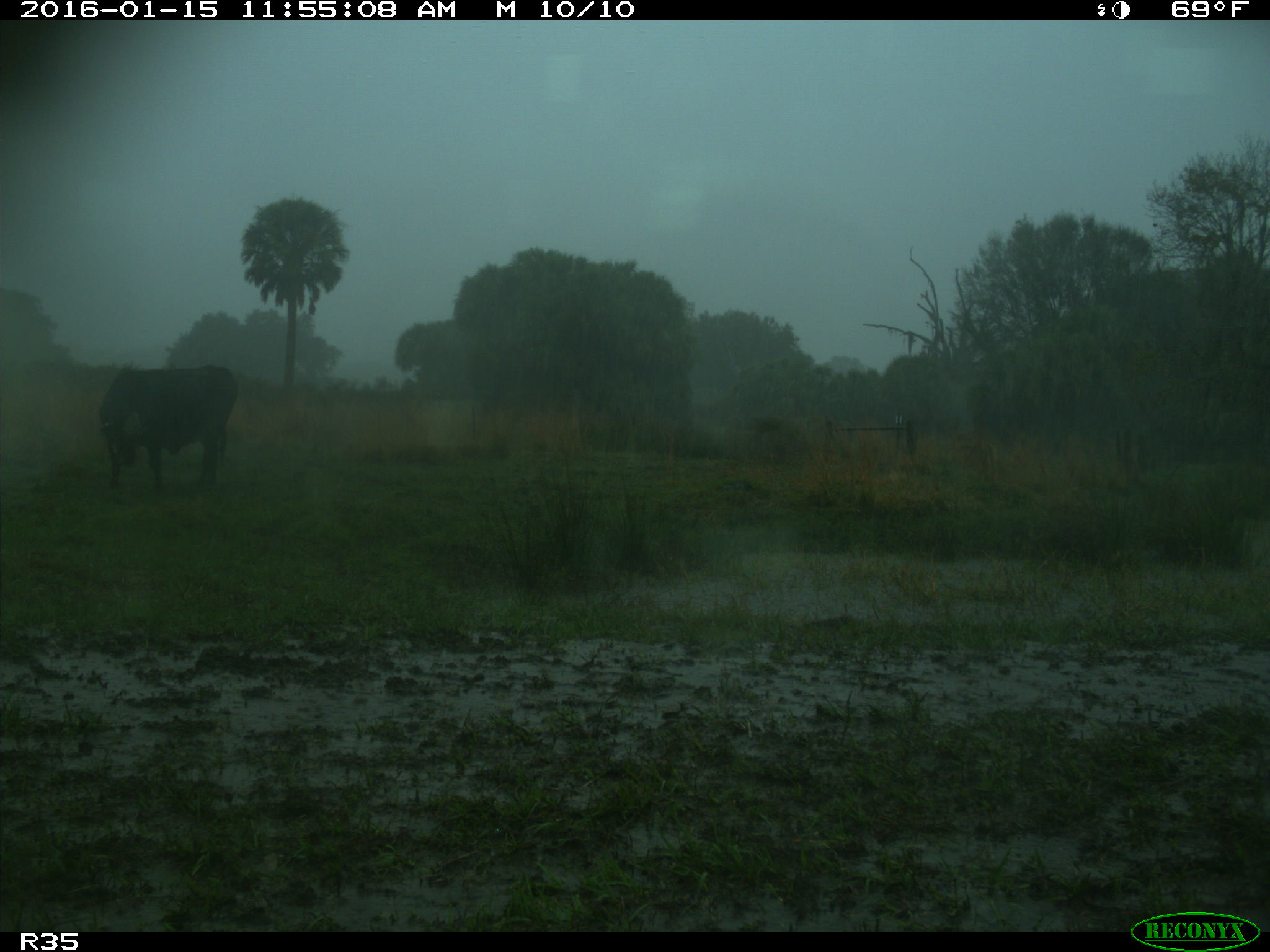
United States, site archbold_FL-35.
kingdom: Animalia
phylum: Chordata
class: Mammalia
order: Artiodactyla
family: Bovidae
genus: Bos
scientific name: Bos taurus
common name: domestic cow